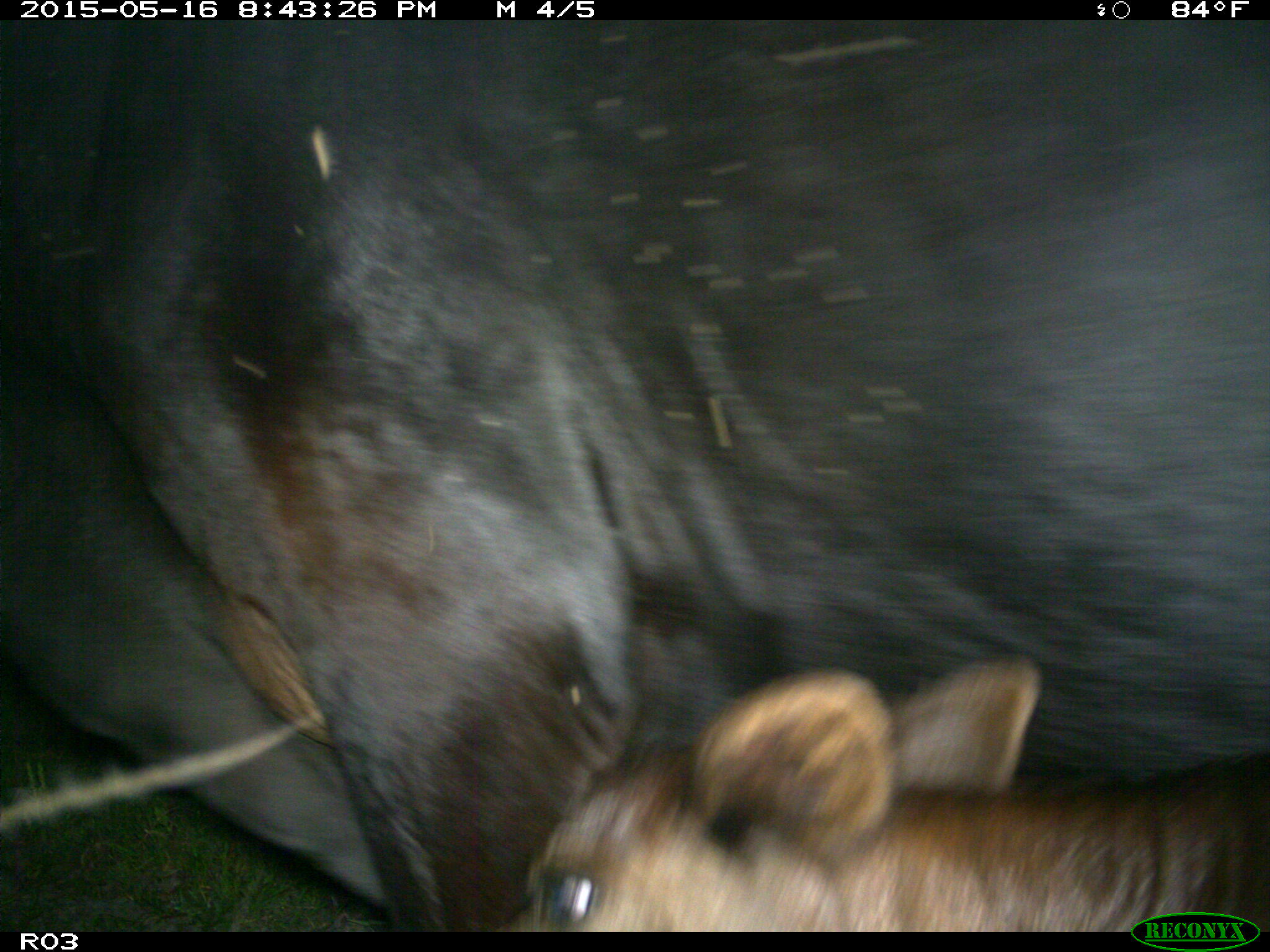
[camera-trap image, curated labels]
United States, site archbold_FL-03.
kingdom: Animalia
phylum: Chordata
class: Mammalia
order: Artiodactyla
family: Bovidae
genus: Bos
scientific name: Bos taurus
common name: domestic cow